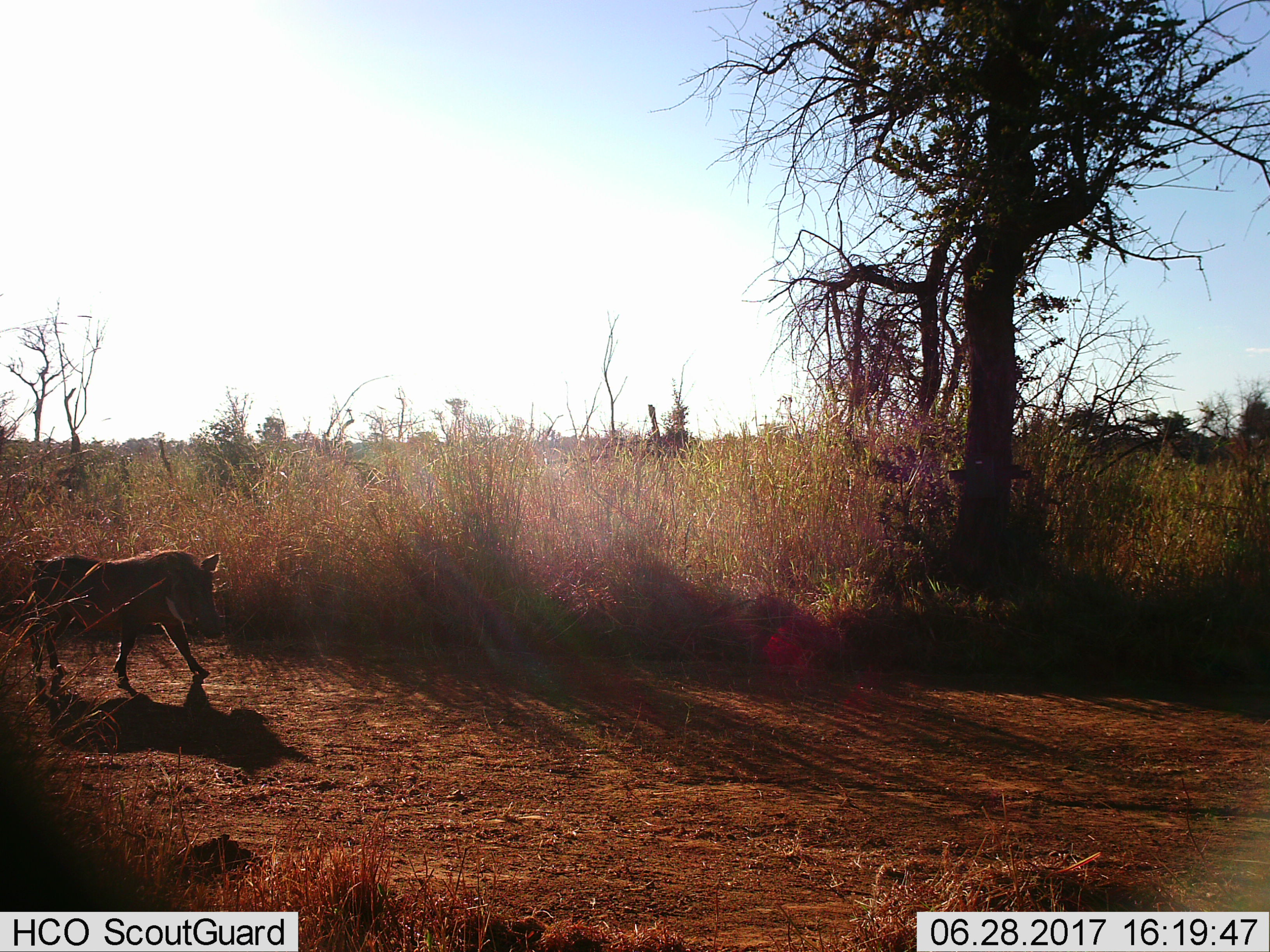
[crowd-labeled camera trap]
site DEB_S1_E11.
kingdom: Animalia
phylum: Chordata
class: Mammalia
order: Artiodactyla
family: Suidae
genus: Phacochoerus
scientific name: Phacochoerus africanus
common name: warthog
Warthog (Phacochoerus africanus), count 1. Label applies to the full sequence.